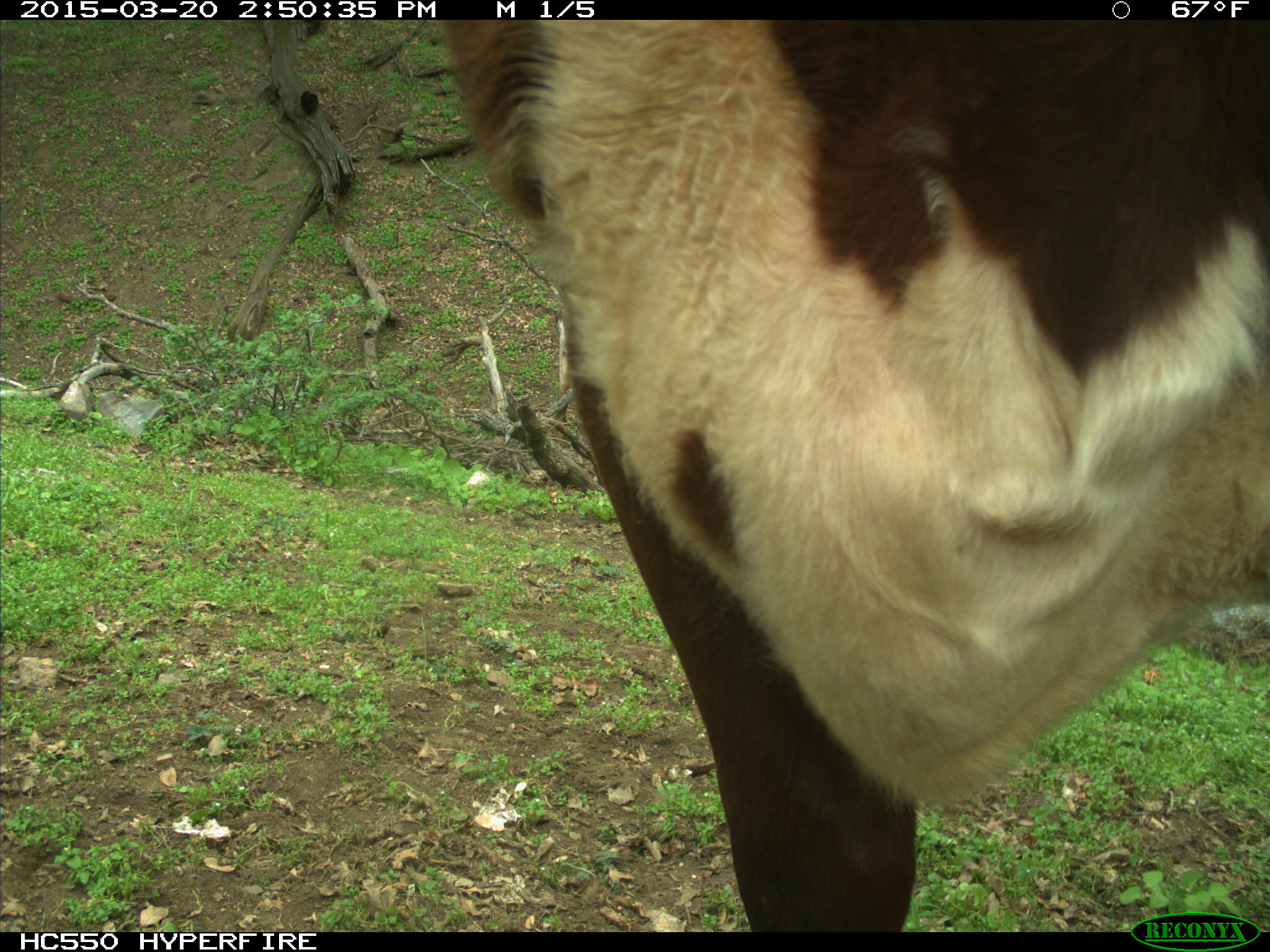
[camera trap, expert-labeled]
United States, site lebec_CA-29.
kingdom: Animalia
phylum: Chordata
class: Mammalia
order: Artiodactyla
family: Bovidae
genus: Bos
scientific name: Bos taurus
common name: domestic cow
Bos taurus (domestic cow).